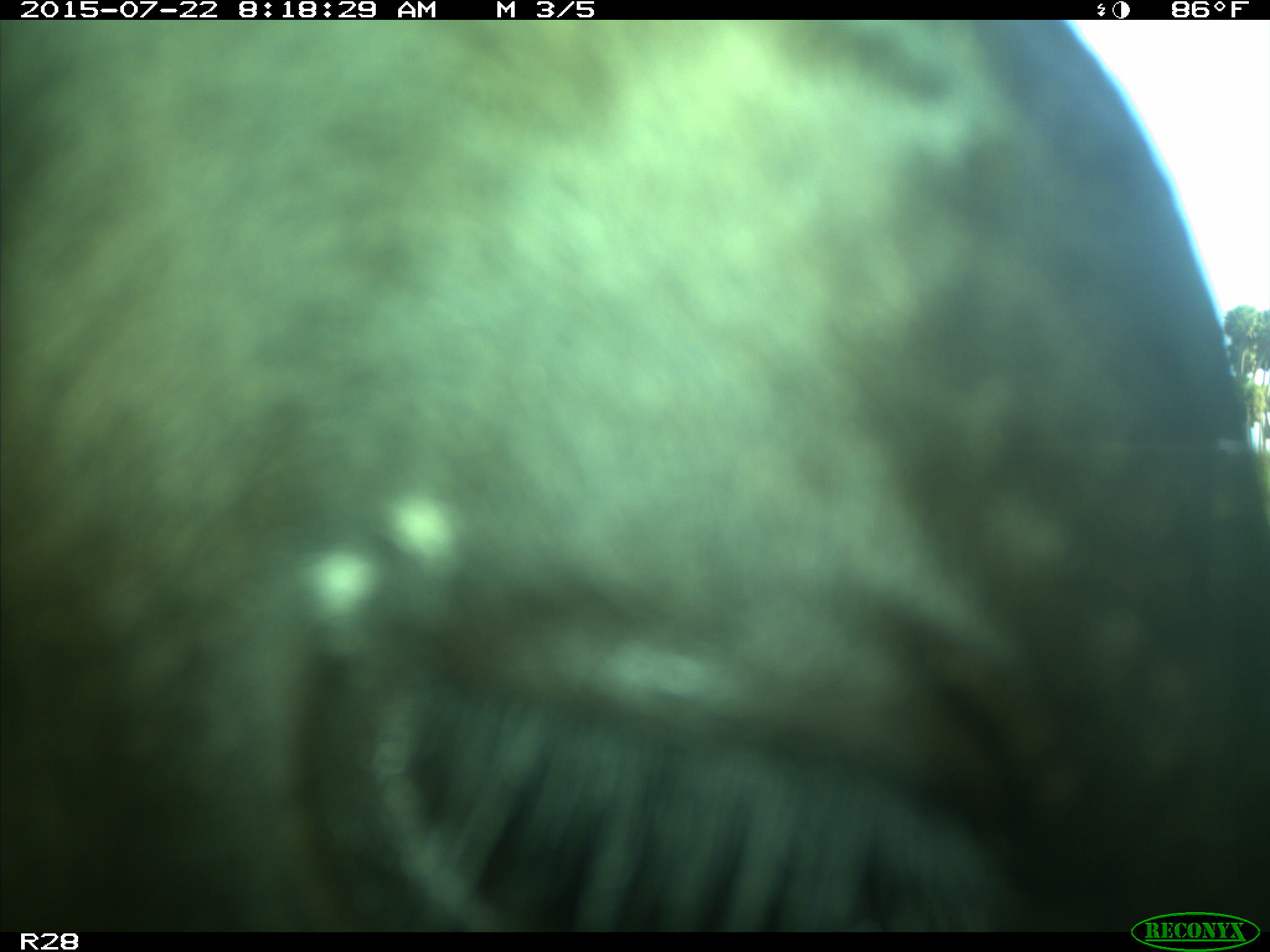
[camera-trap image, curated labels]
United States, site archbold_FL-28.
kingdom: Animalia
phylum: Chordata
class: Mammalia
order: Artiodactyla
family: Bovidae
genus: Bos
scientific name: Bos taurus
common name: domestic cow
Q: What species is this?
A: Bos taurus (domestic cow).